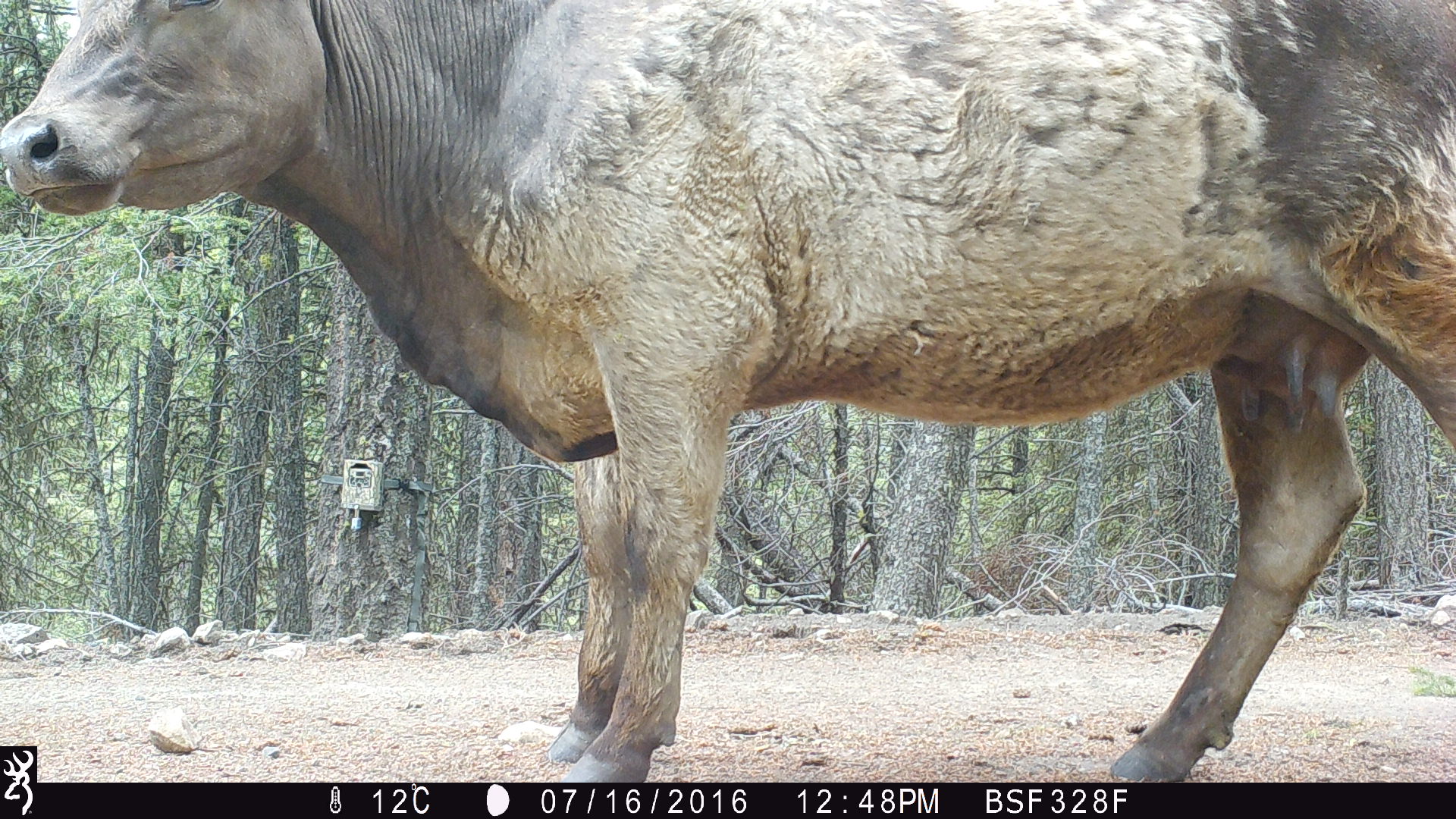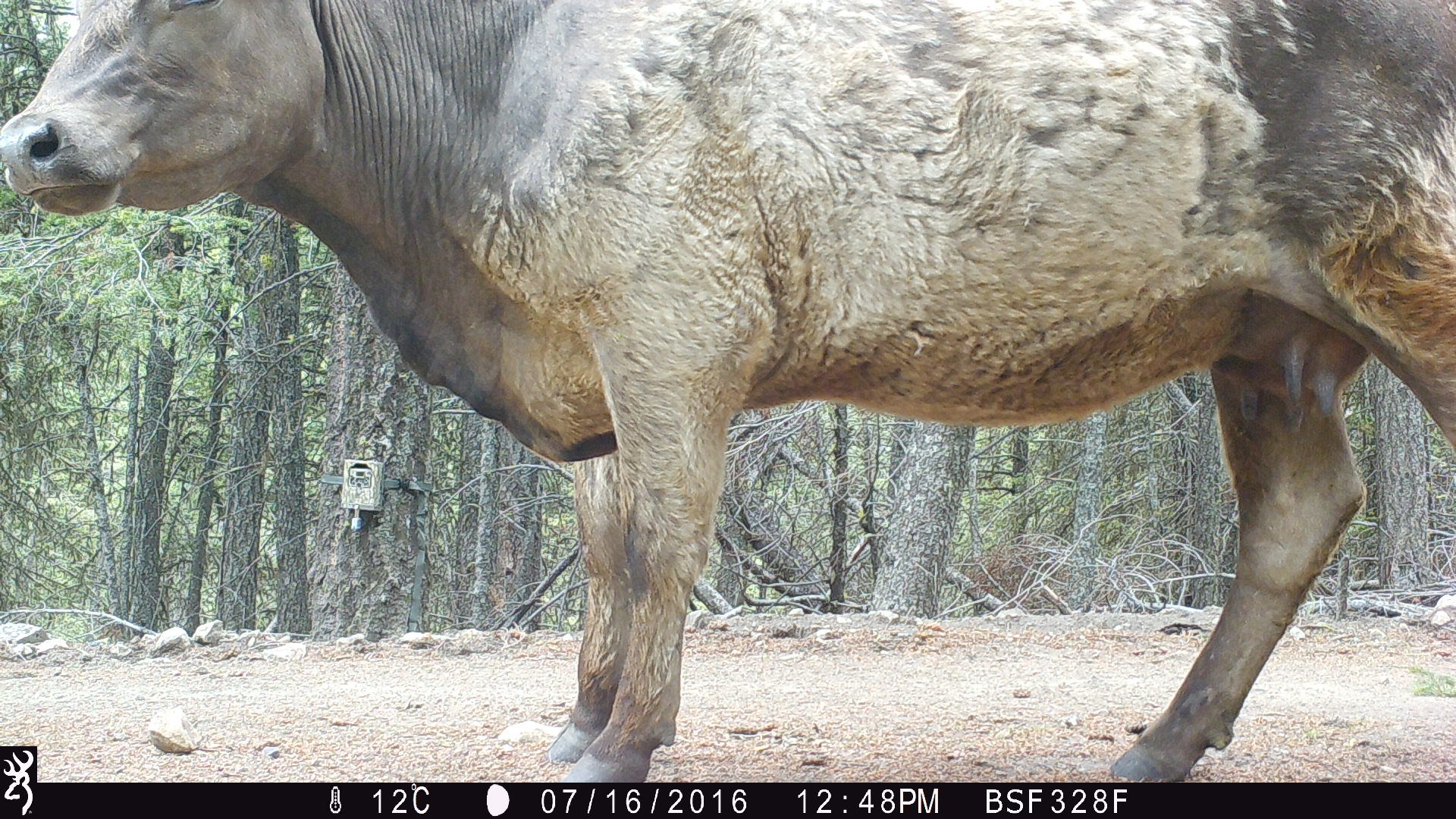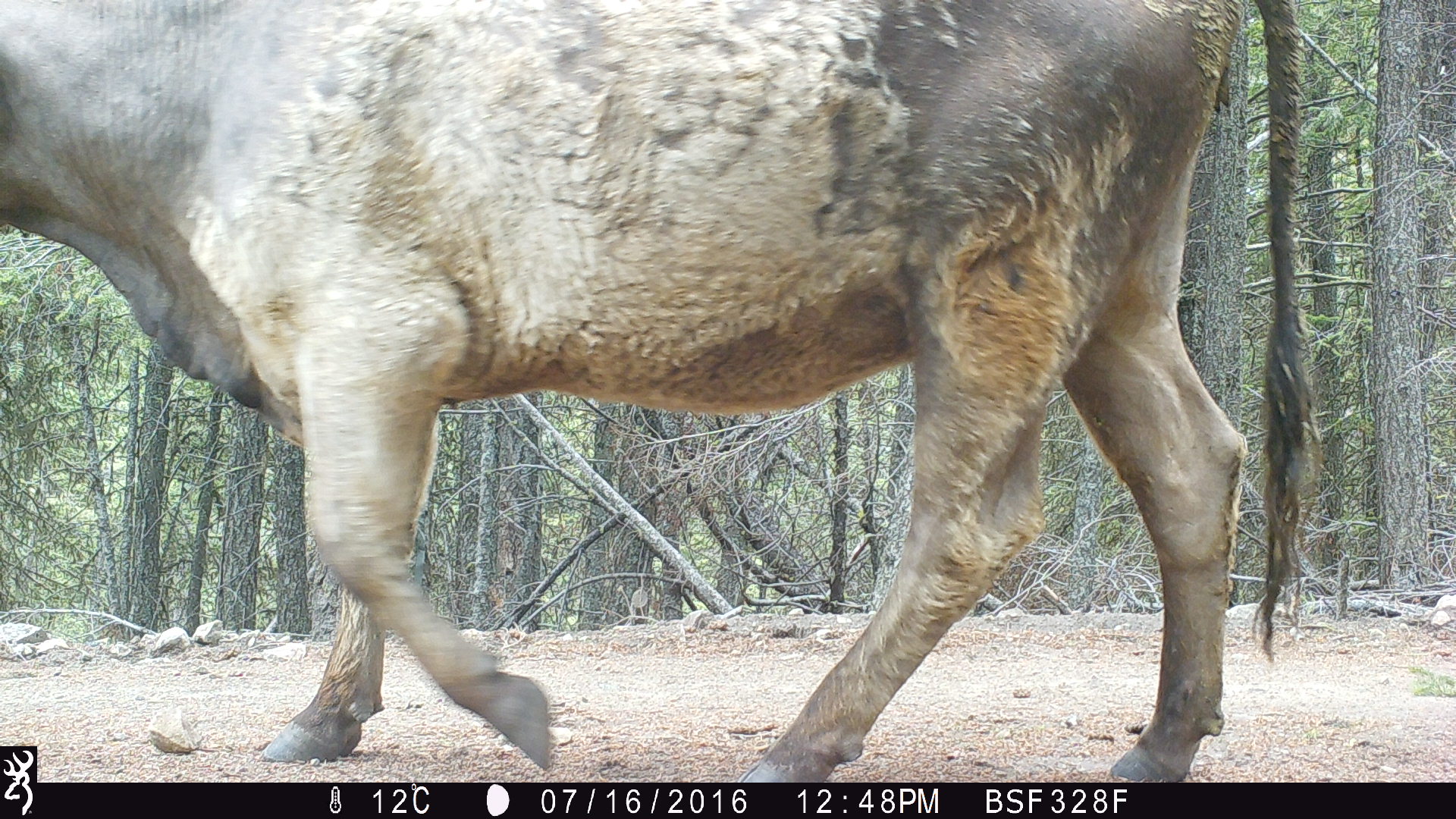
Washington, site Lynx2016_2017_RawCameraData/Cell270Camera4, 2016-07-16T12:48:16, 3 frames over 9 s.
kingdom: Animalia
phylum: Chordata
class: Mammalia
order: Artiodactyla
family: Bovidae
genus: Bos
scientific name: Bos taurus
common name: domestic cattle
Domestic cattle (Bos taurus). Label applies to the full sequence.